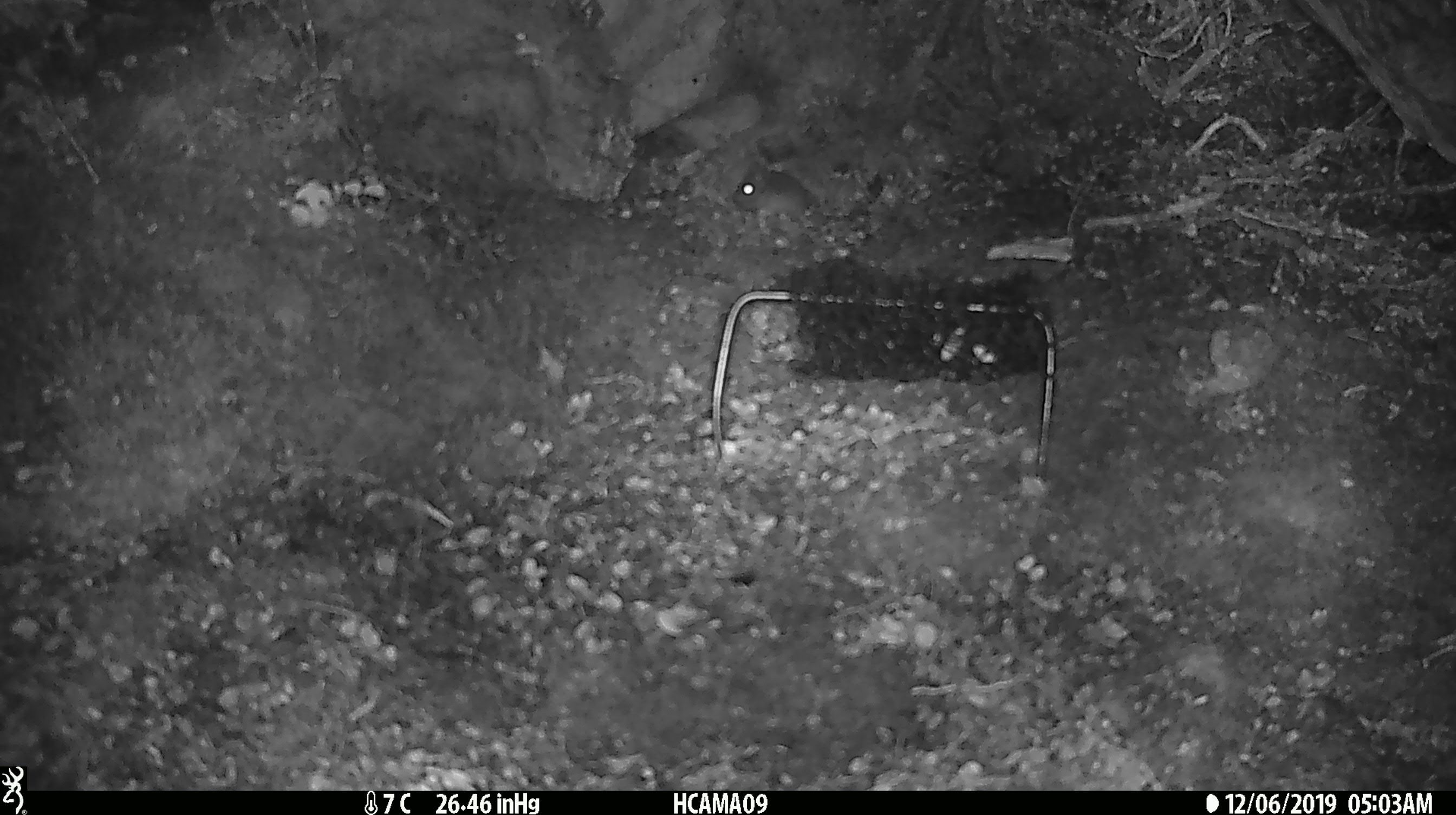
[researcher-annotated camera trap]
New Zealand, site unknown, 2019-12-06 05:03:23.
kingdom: Animalia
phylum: Chordata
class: Mammalia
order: Rodentia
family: Muridae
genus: Mus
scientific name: Mus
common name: mouse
Mouse (Mus).